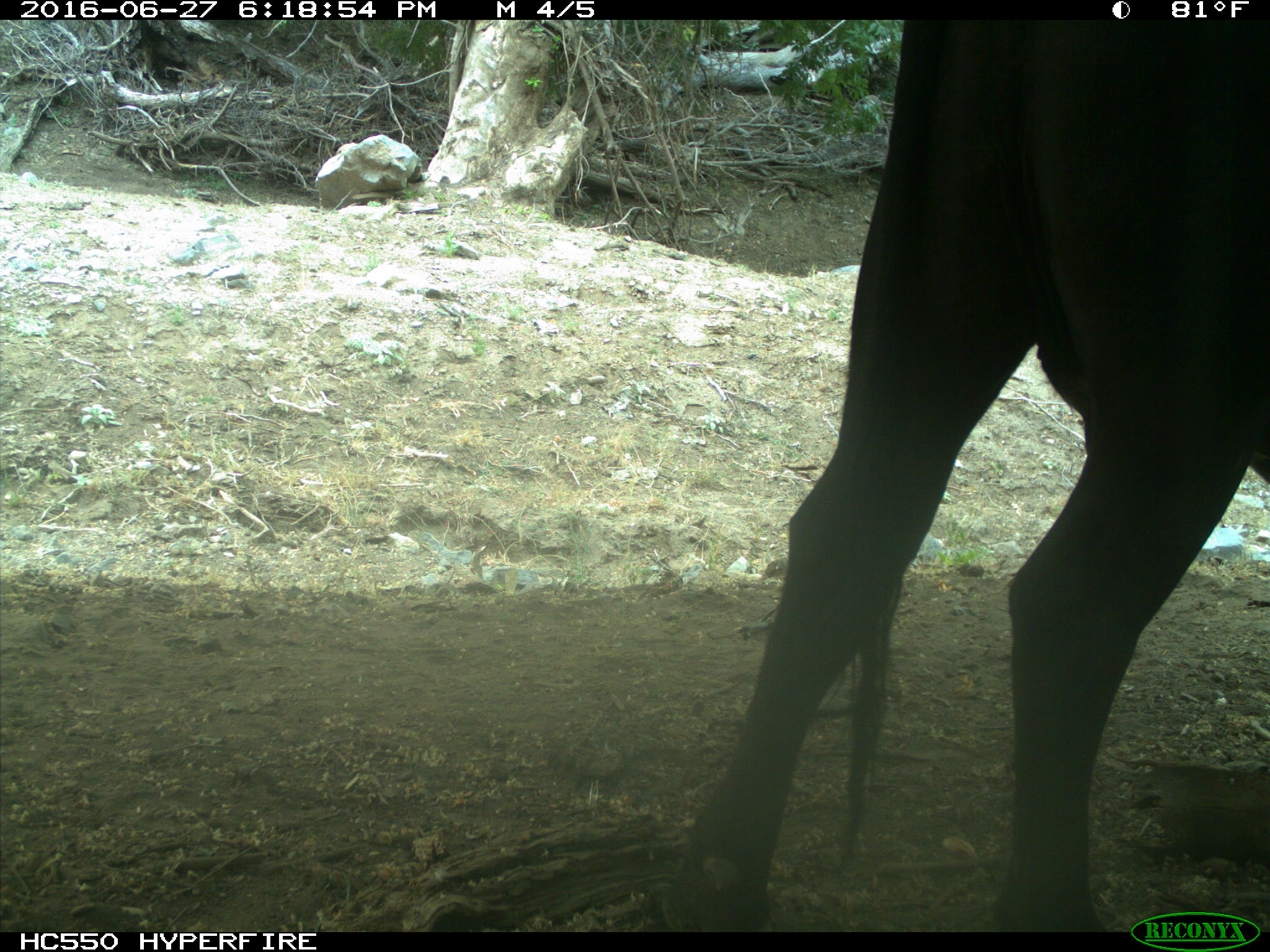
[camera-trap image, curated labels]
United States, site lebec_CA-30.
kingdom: Animalia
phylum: Chordata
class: Mammalia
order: Artiodactyla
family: Bovidae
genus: Bos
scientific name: Bos taurus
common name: domestic cow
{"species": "Bos taurus (domestic cow)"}